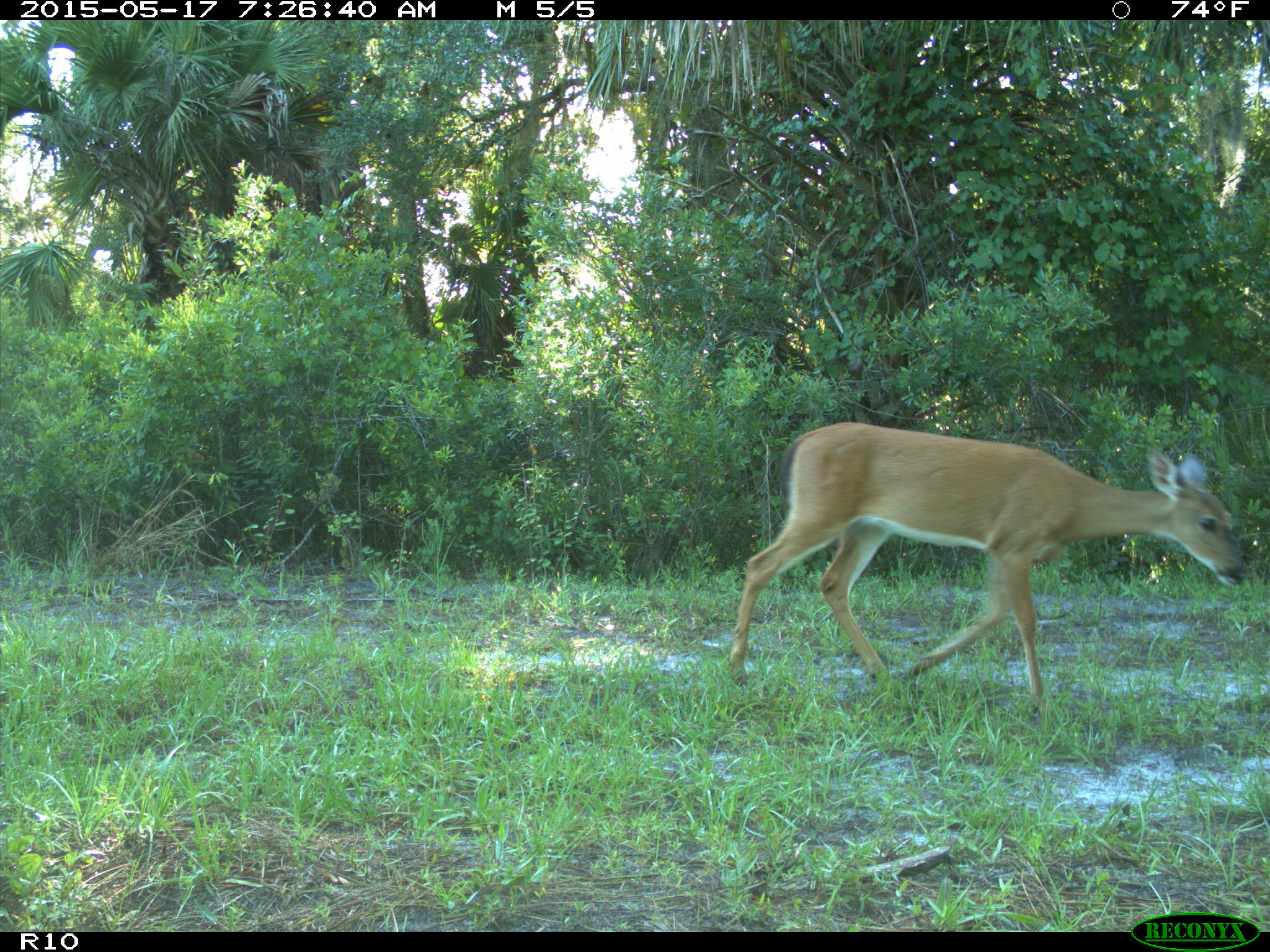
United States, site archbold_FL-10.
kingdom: Animalia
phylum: Chordata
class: Mammalia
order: Artiodactyla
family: Cervidae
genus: Odocoileus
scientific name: Odocoileus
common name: deer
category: unidentified deer